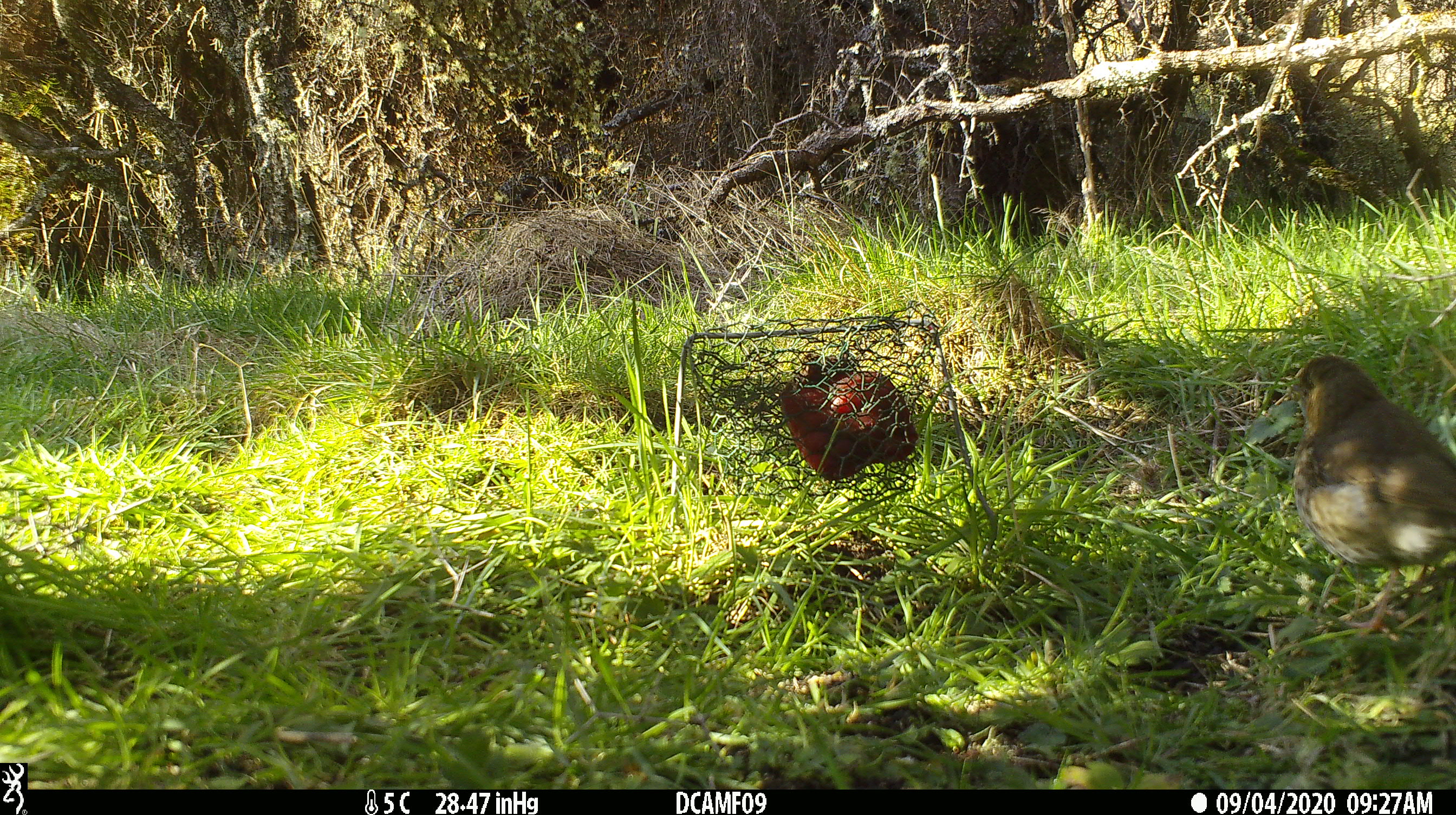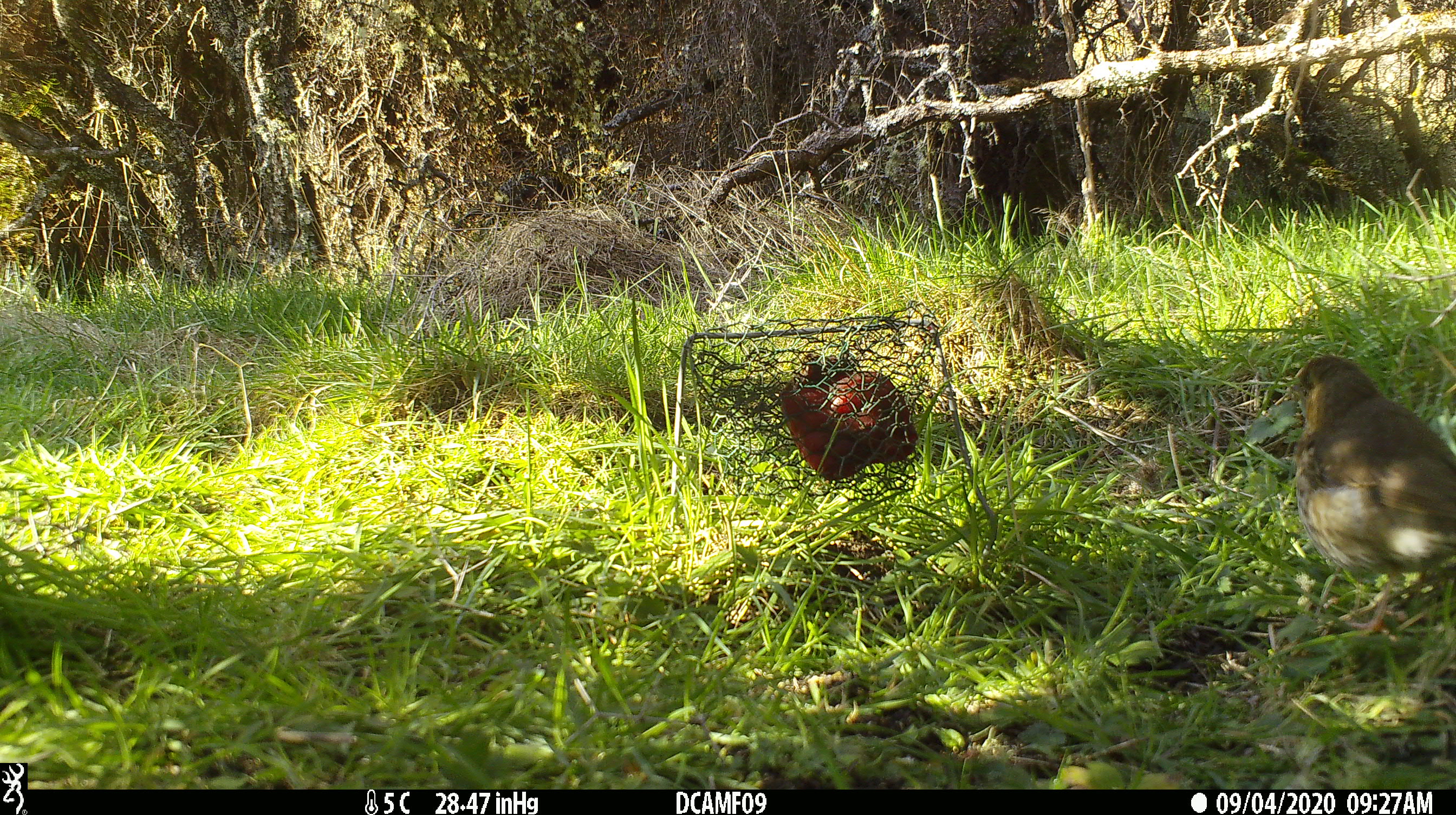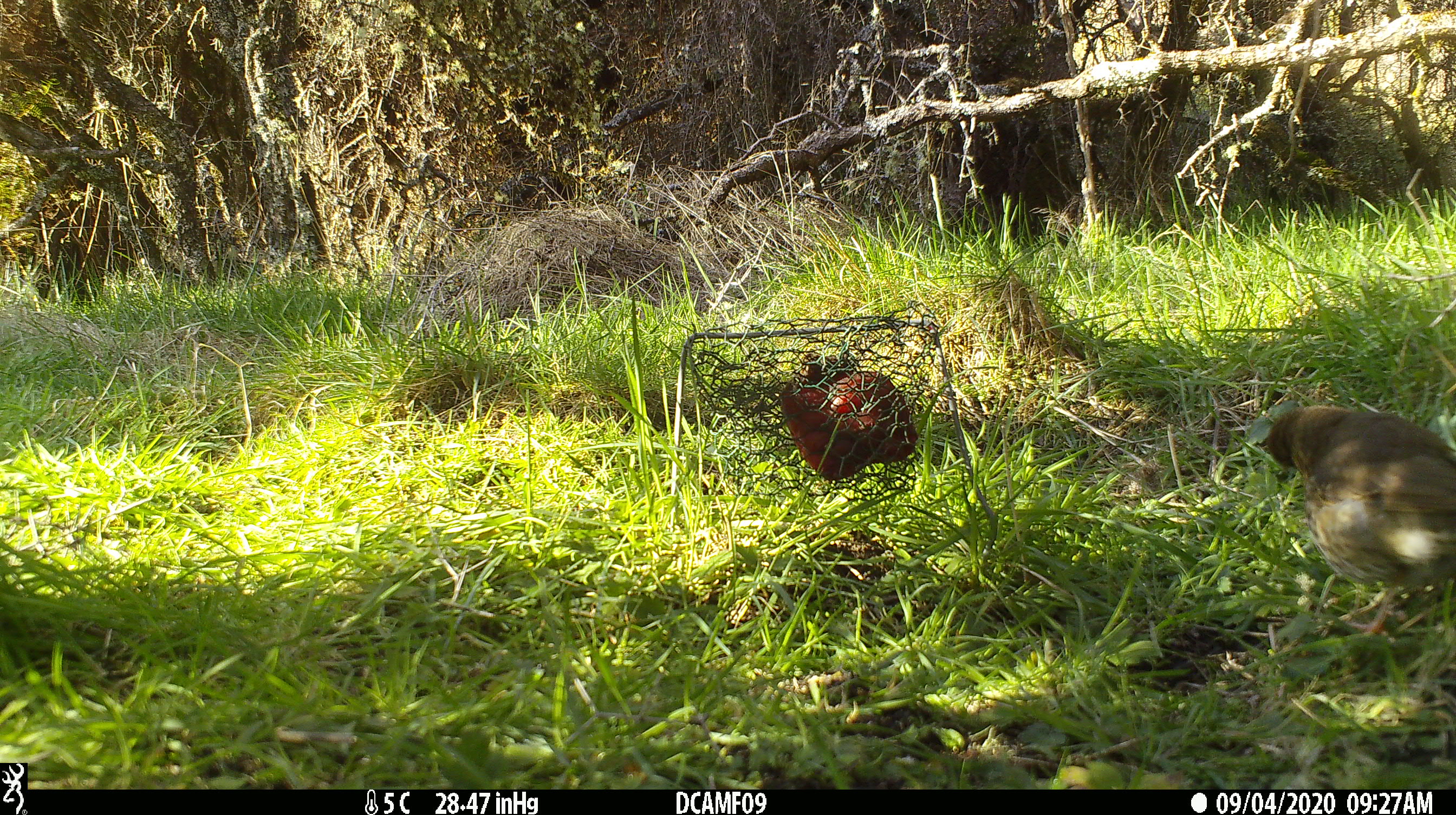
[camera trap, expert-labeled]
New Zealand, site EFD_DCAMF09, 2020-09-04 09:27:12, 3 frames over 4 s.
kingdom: Animalia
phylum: Chordata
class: Aves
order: Passeriformes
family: Turdidae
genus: Turdus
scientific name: Turdus philomelos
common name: song thrush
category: thrush